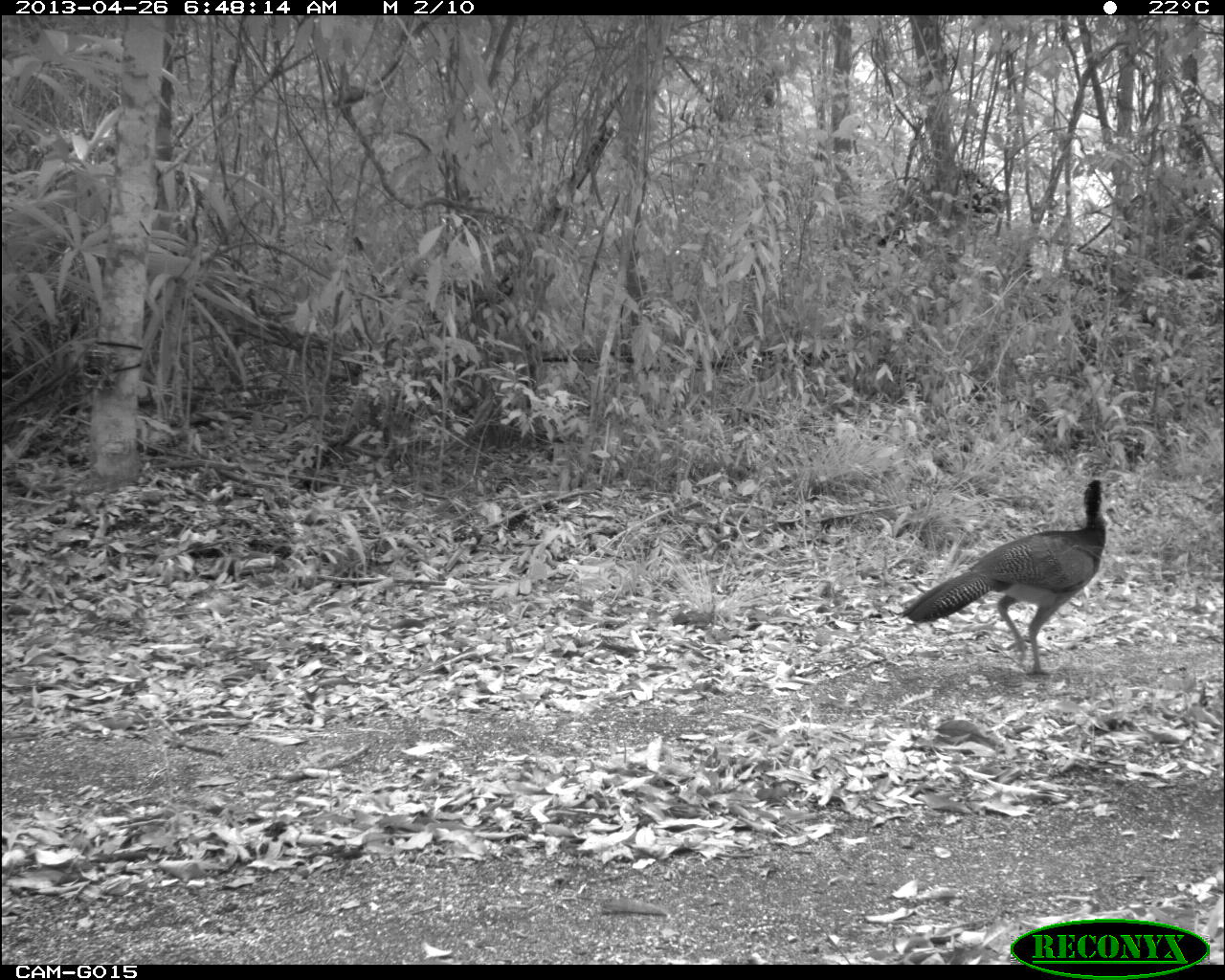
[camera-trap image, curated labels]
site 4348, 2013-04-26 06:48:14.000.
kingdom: Animalia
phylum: Chordata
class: Aves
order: Galliformes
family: Cracidae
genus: Crax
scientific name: Crax rubra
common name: great curassow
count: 1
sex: male